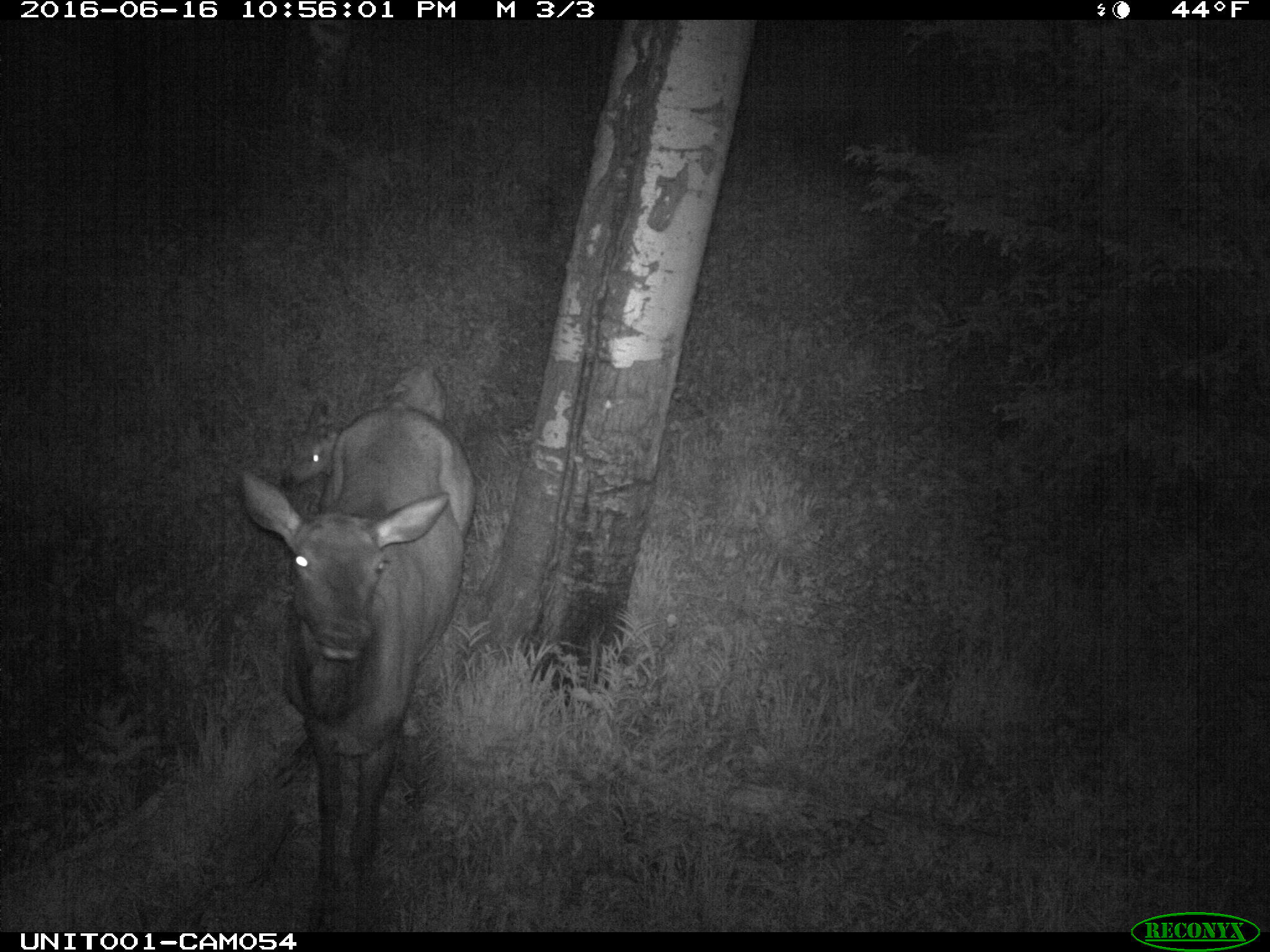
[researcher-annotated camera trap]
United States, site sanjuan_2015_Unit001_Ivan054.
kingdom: Animalia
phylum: Chordata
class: Mammalia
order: Artiodactyla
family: Cervidae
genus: Cervus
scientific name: Cervus elaphus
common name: red deer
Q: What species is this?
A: Cervus elaphus (red deer).